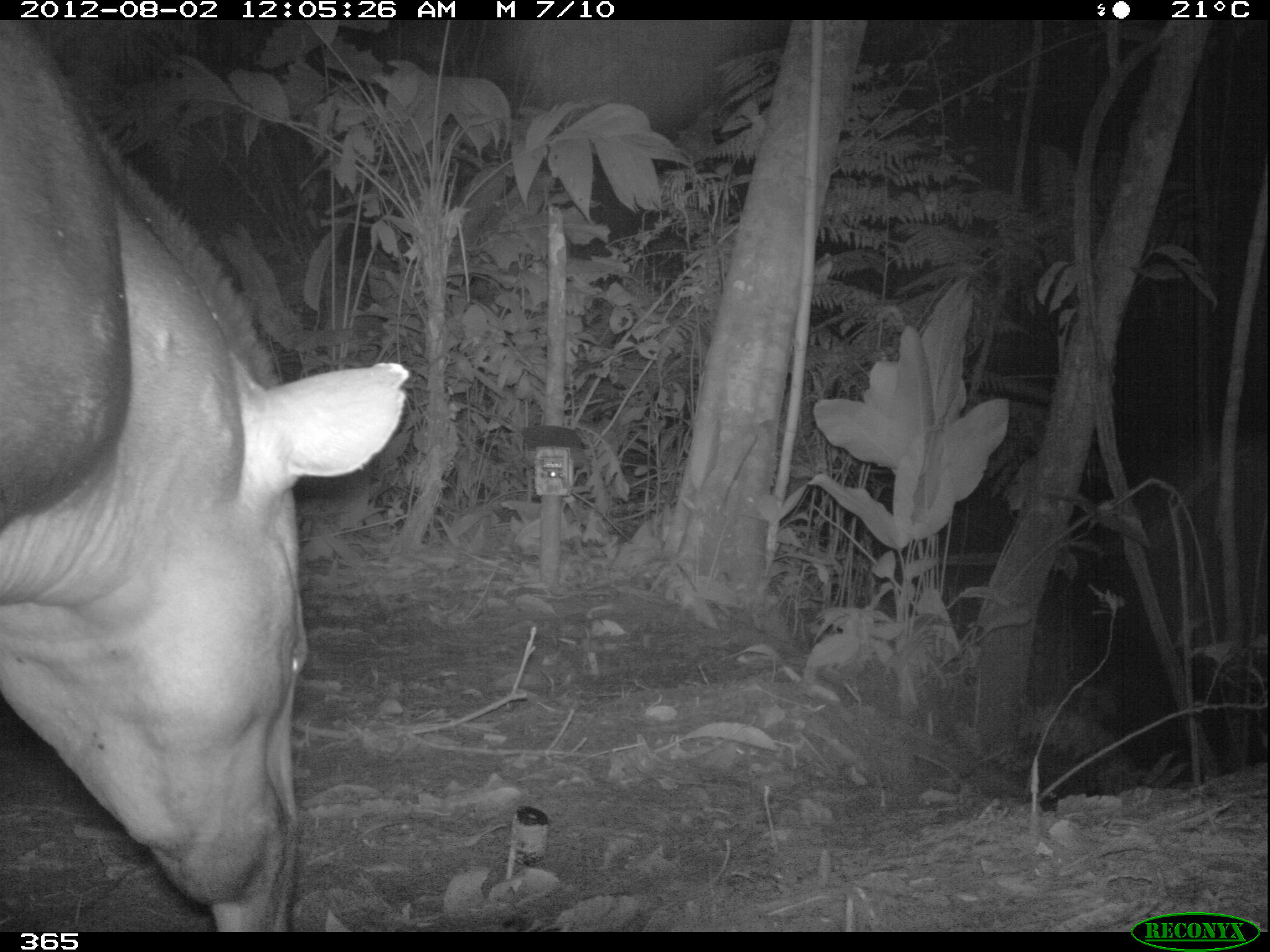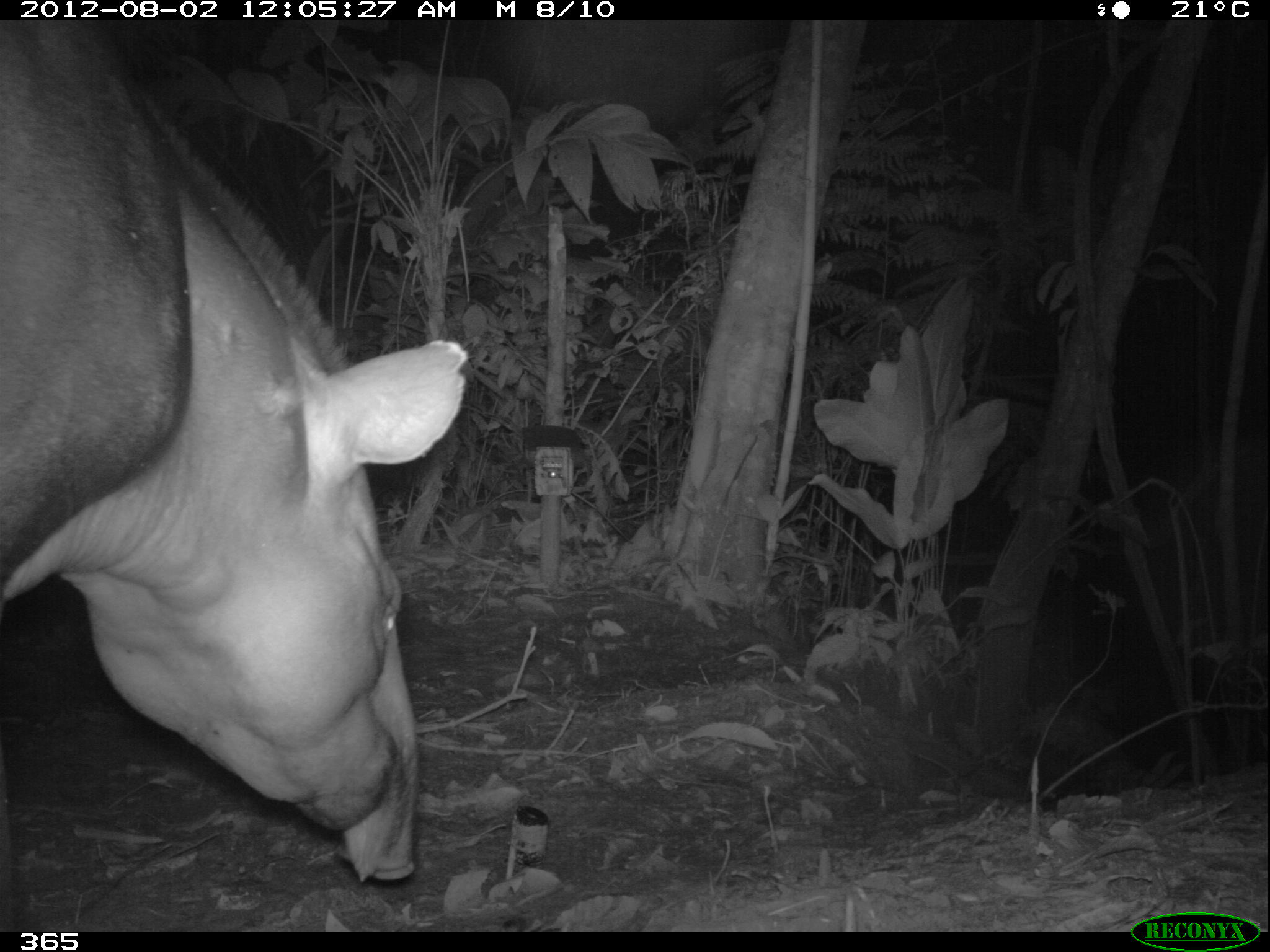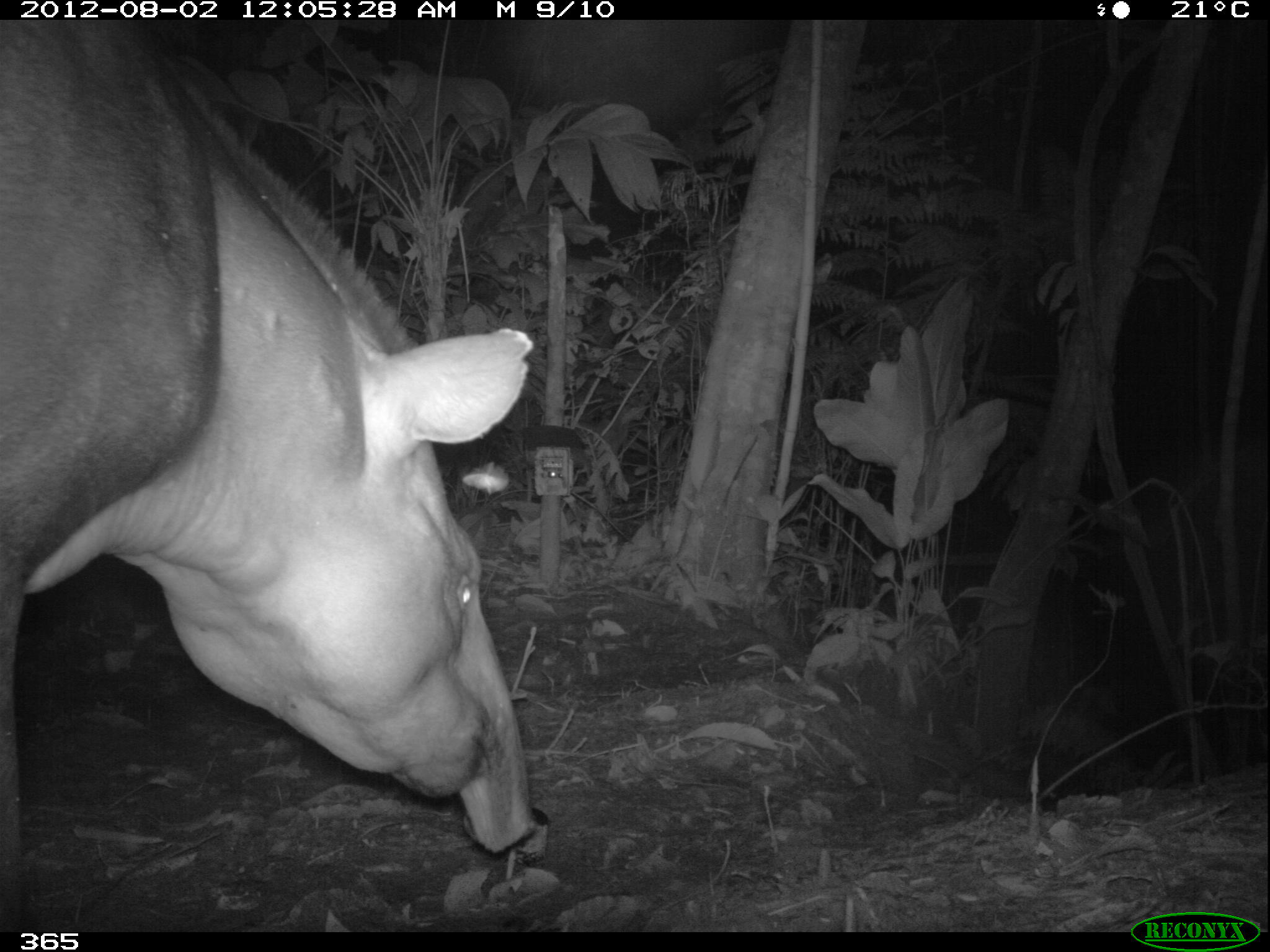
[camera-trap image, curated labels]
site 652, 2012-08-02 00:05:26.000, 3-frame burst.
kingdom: Animalia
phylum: Chordata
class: Mammalia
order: Perissodactyla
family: Tapiridae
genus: Tapirus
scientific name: Tapirus terrestris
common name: south american tapir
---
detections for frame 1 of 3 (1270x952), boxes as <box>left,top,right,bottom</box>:
tapirus terrestris: <box>0,18,408,930</box>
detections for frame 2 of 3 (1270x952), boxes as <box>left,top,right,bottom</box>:
tapirus terrestris: <box>0,18,470,885</box>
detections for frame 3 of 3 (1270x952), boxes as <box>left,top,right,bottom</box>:
tapirus terrestris: <box>0,16,537,931</box>